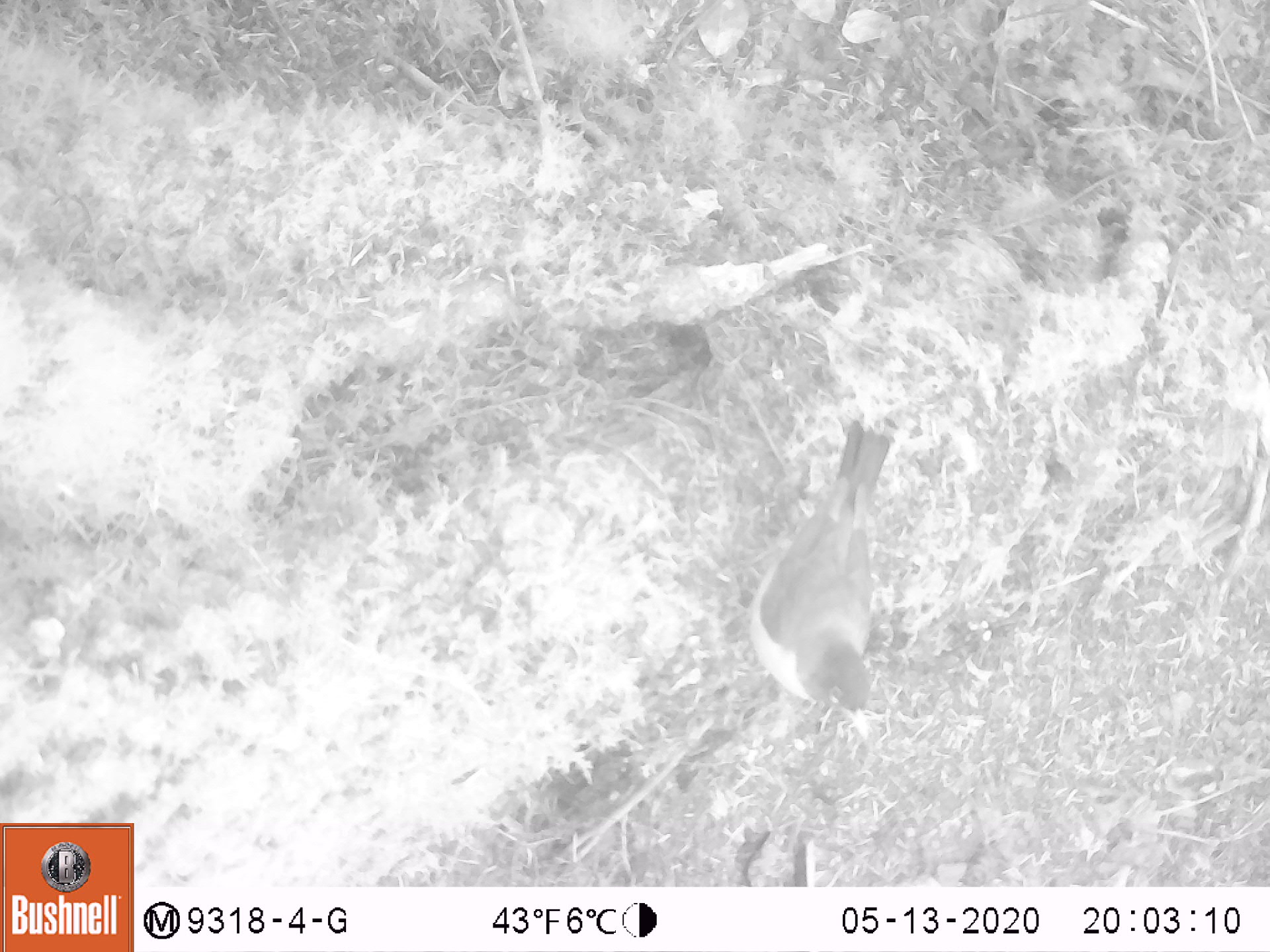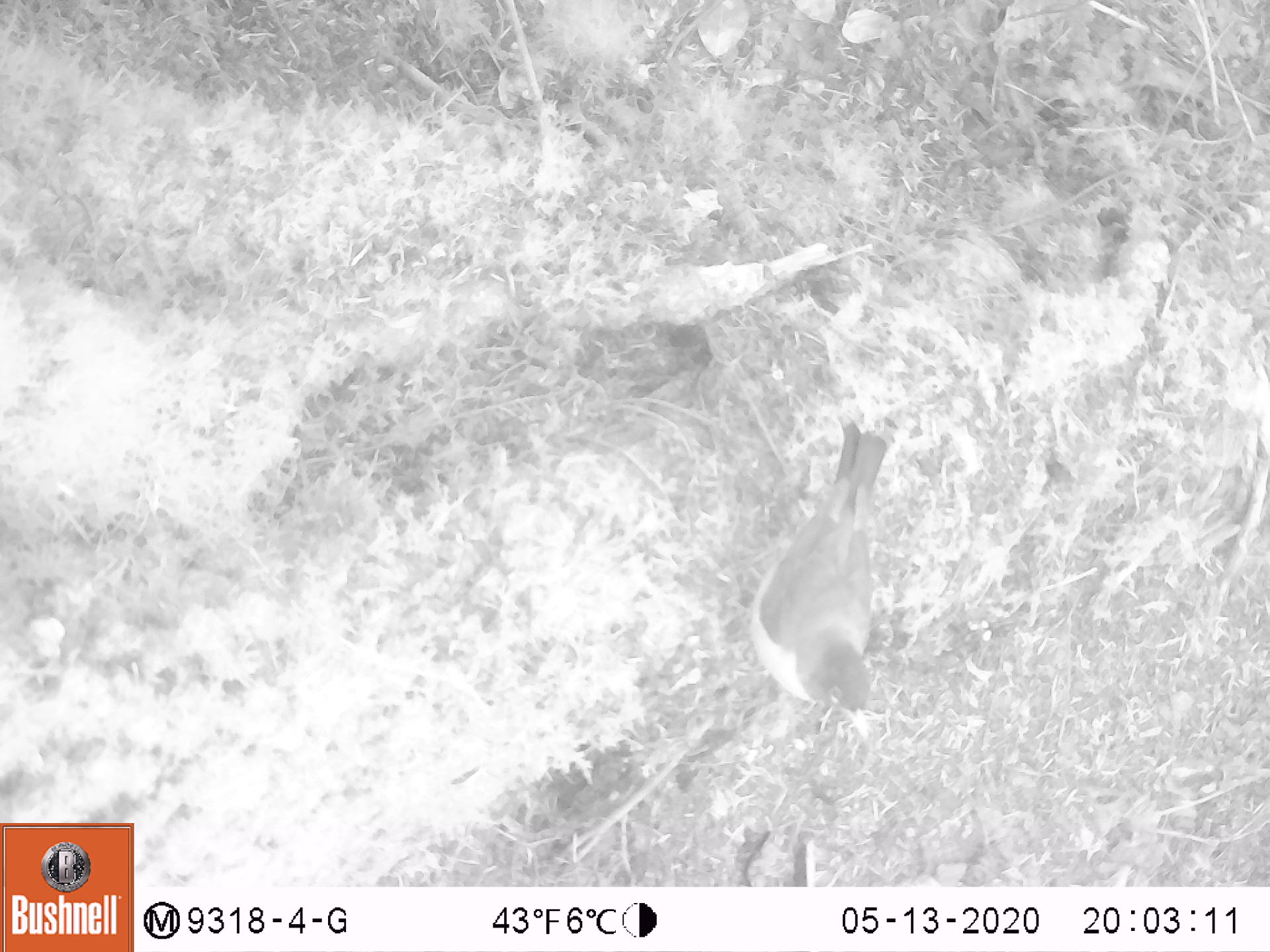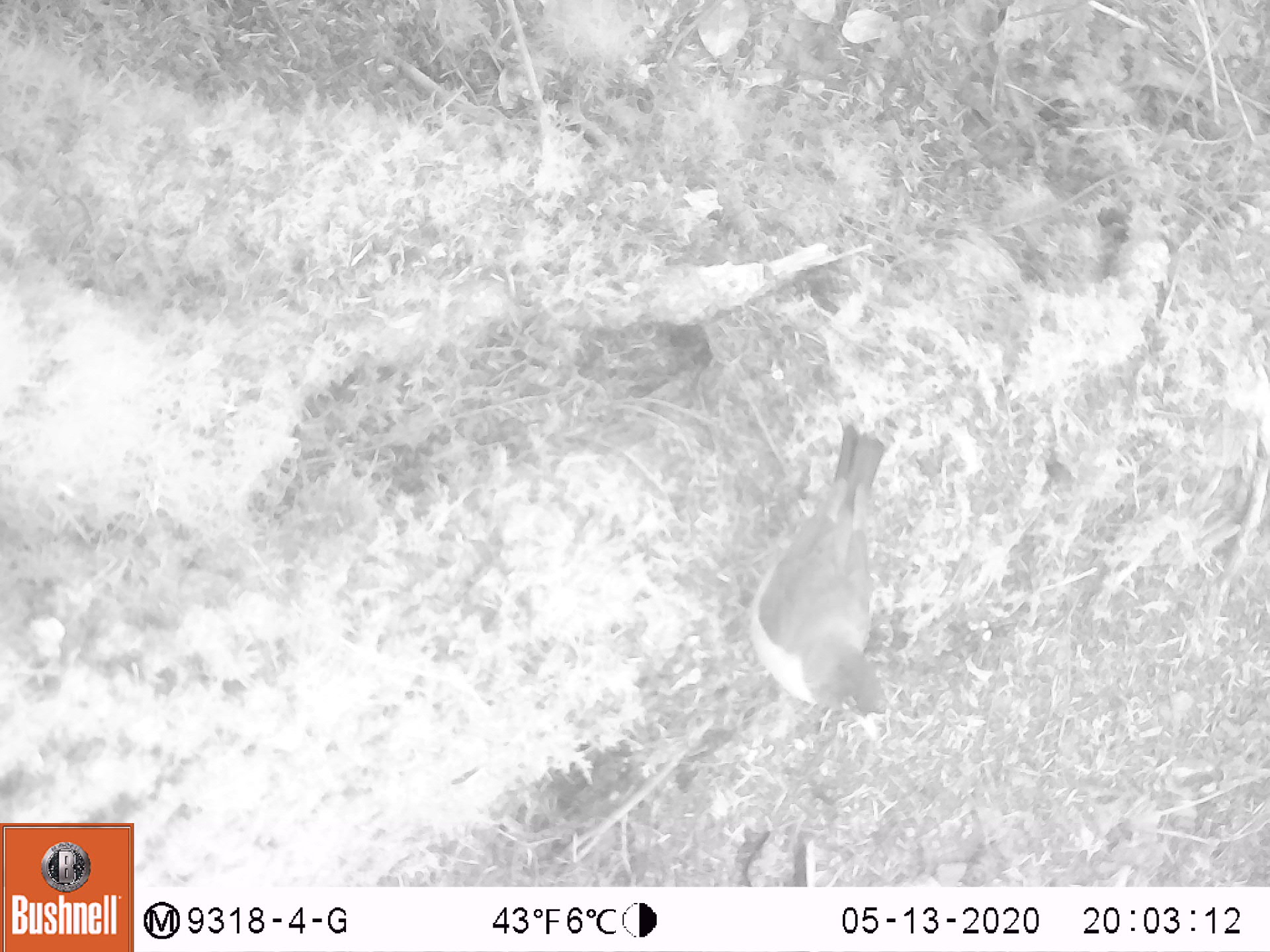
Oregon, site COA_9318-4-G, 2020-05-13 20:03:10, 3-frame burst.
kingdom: Animalia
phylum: Chordata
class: Aves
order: Passeriformes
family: Turdidae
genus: Turdus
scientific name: Turdus migratorius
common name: american robin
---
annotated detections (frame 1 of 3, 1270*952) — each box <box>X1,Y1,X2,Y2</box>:
american robin: <box>733,411,911,753</box>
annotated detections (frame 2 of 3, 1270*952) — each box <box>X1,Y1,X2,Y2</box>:
american robin: <box>728,415,918,760</box>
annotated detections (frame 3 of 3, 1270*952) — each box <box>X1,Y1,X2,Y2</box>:
american robin: <box>721,415,907,759</box>